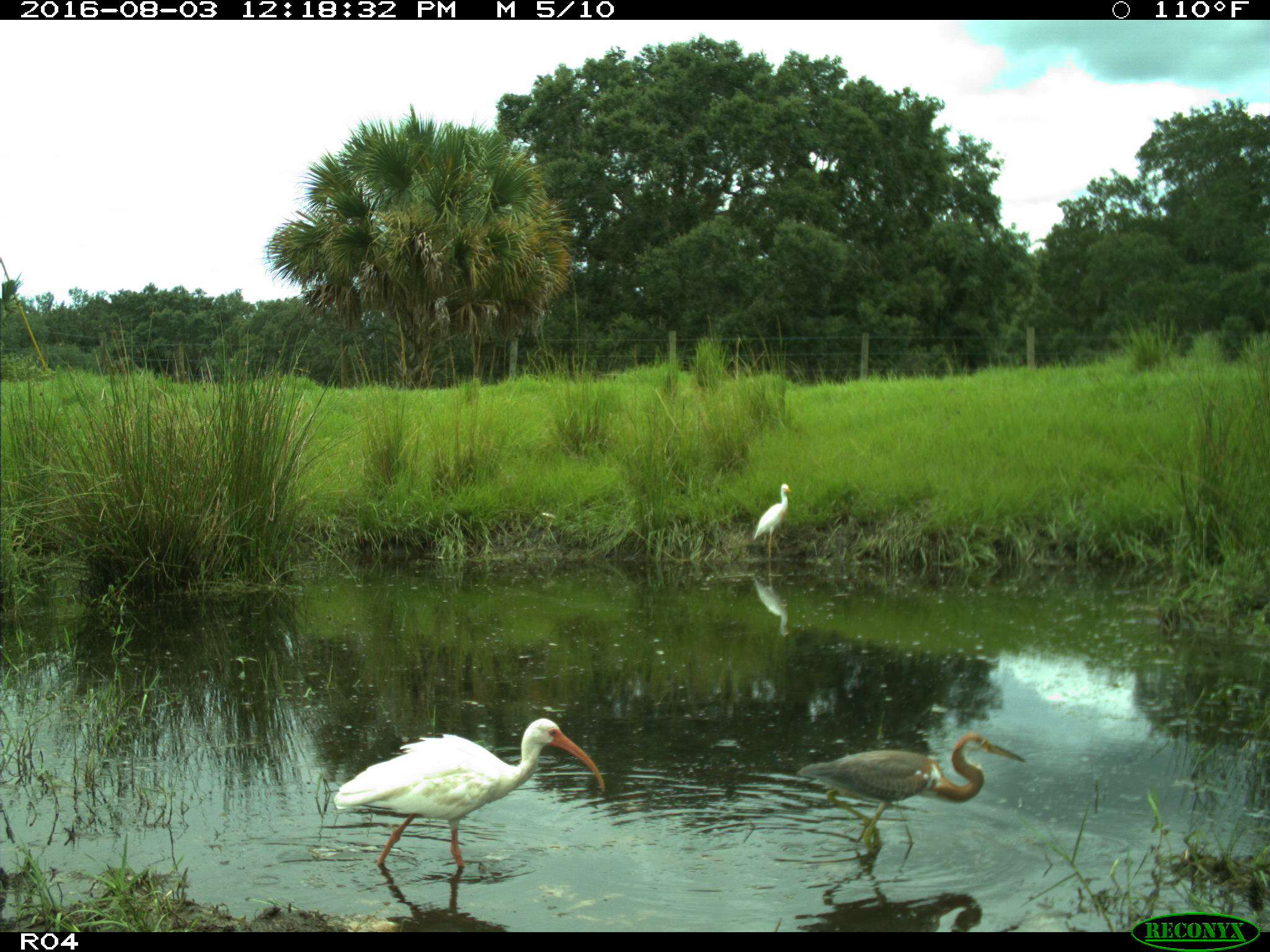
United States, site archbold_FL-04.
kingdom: Animalia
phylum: Chordata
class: Aves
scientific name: Aves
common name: birds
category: unidentified bird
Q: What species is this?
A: Unidentified bird (birds) (Aves).